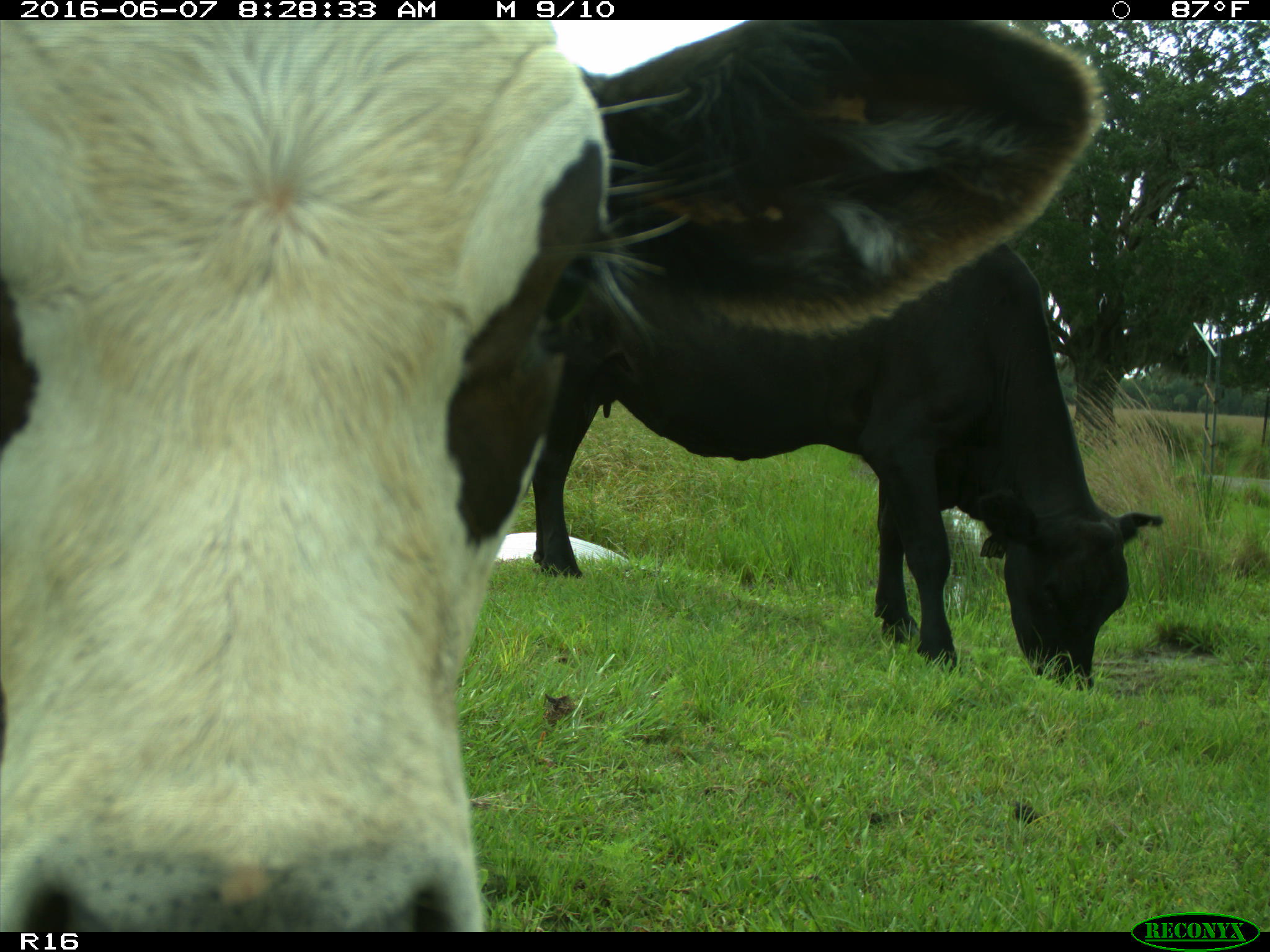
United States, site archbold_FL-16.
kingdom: Animalia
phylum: Chordata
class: Mammalia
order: Artiodactyla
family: Bovidae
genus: Bos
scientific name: Bos taurus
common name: domestic cow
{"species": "Bos taurus (domestic cow)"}